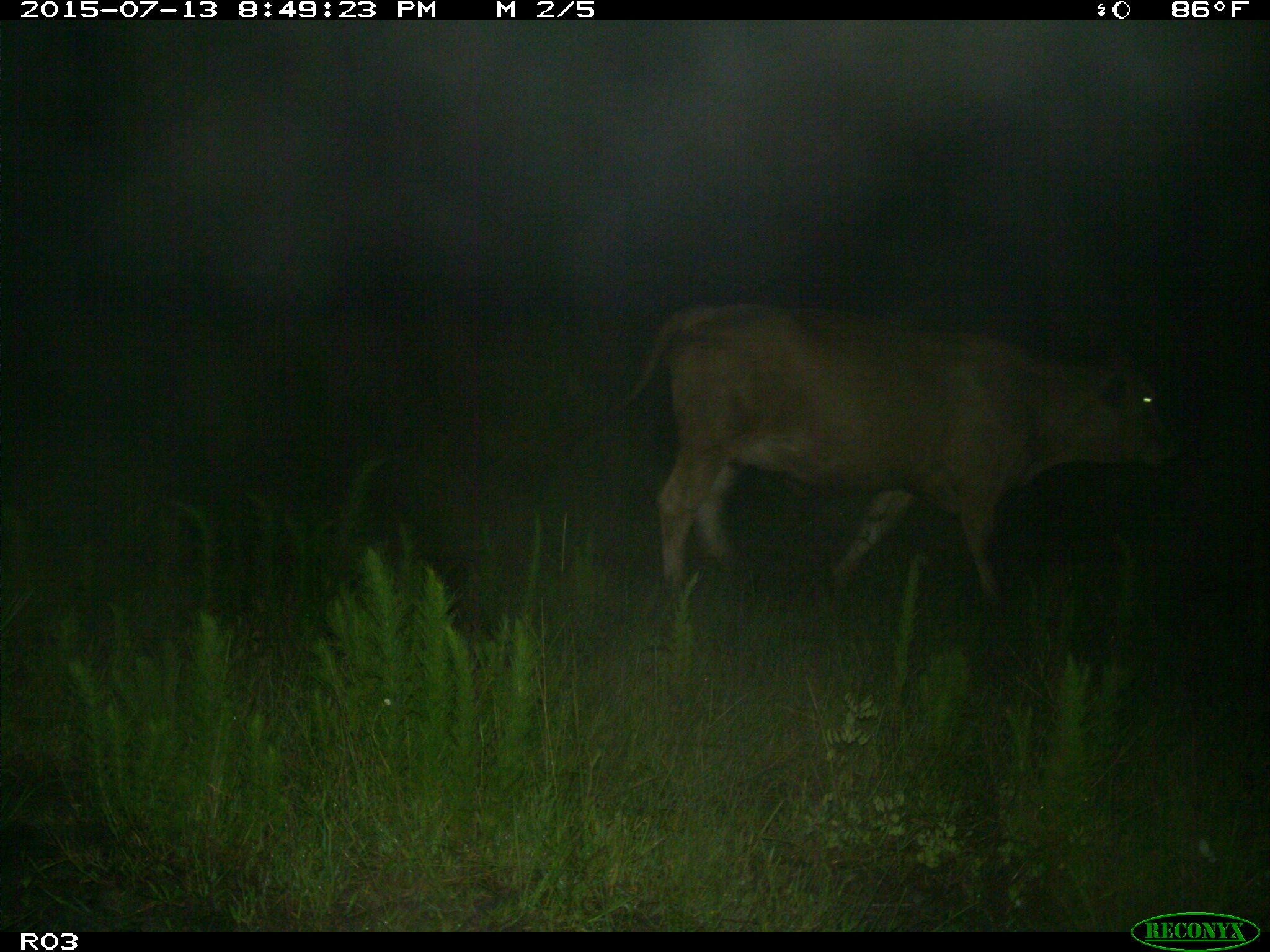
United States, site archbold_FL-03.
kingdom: Animalia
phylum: Chordata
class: Mammalia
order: Artiodactyla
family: Bovidae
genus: Bos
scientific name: Bos taurus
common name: domestic cow